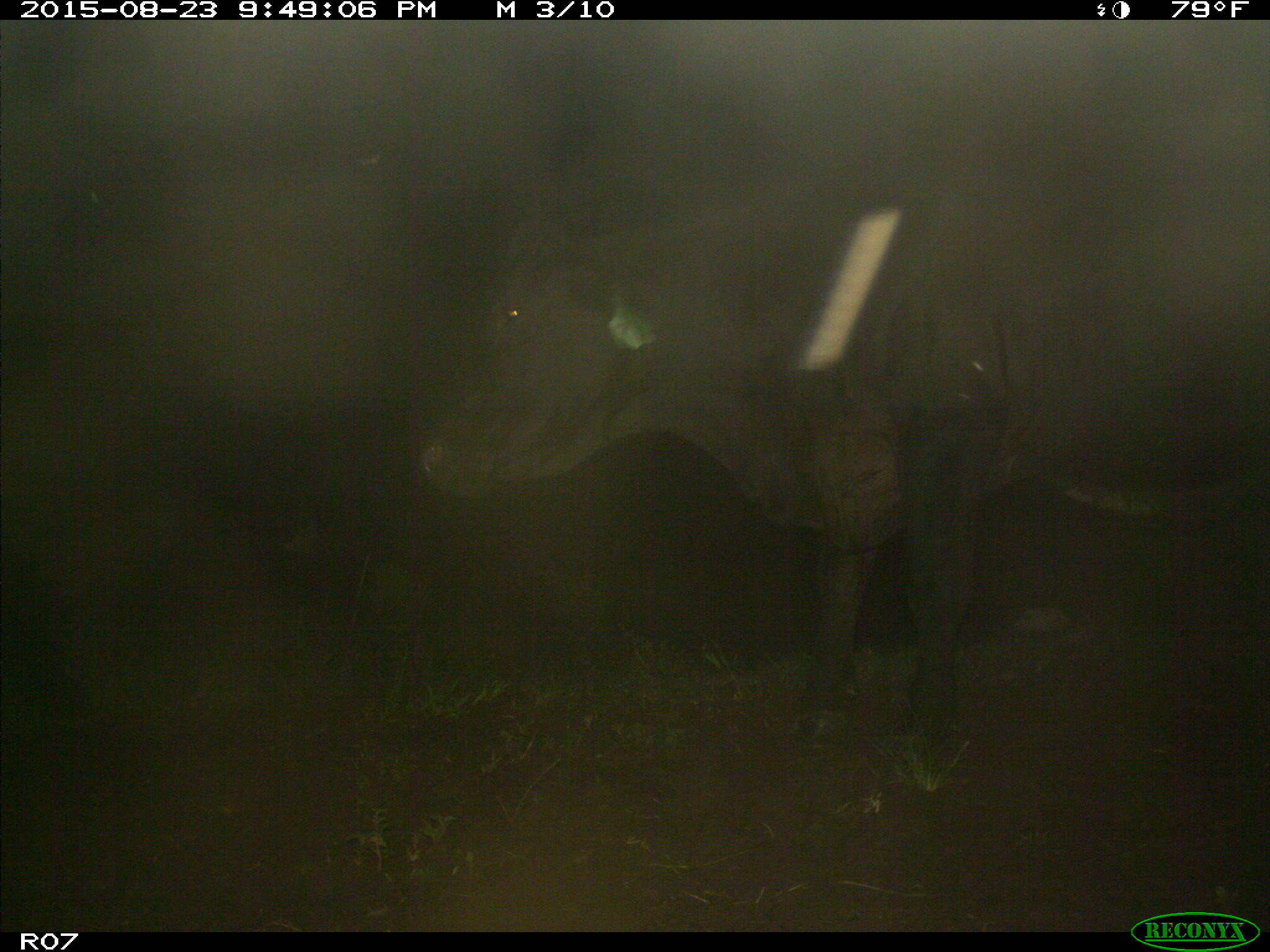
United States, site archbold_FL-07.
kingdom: Animalia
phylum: Chordata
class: Mammalia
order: Artiodactyla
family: Bovidae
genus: Bos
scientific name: Bos taurus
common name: domestic cow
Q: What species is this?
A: Bos taurus (domestic cow).